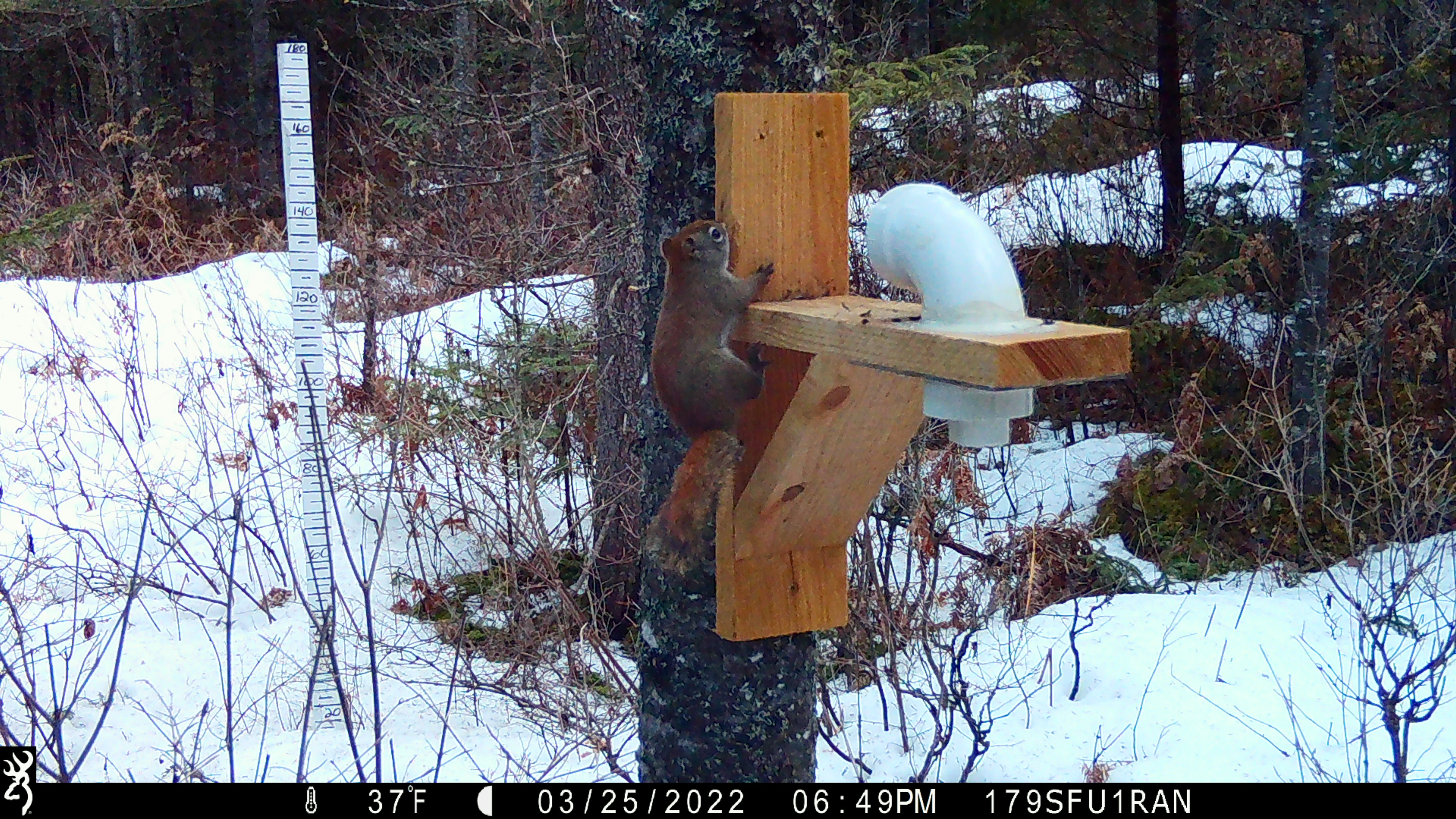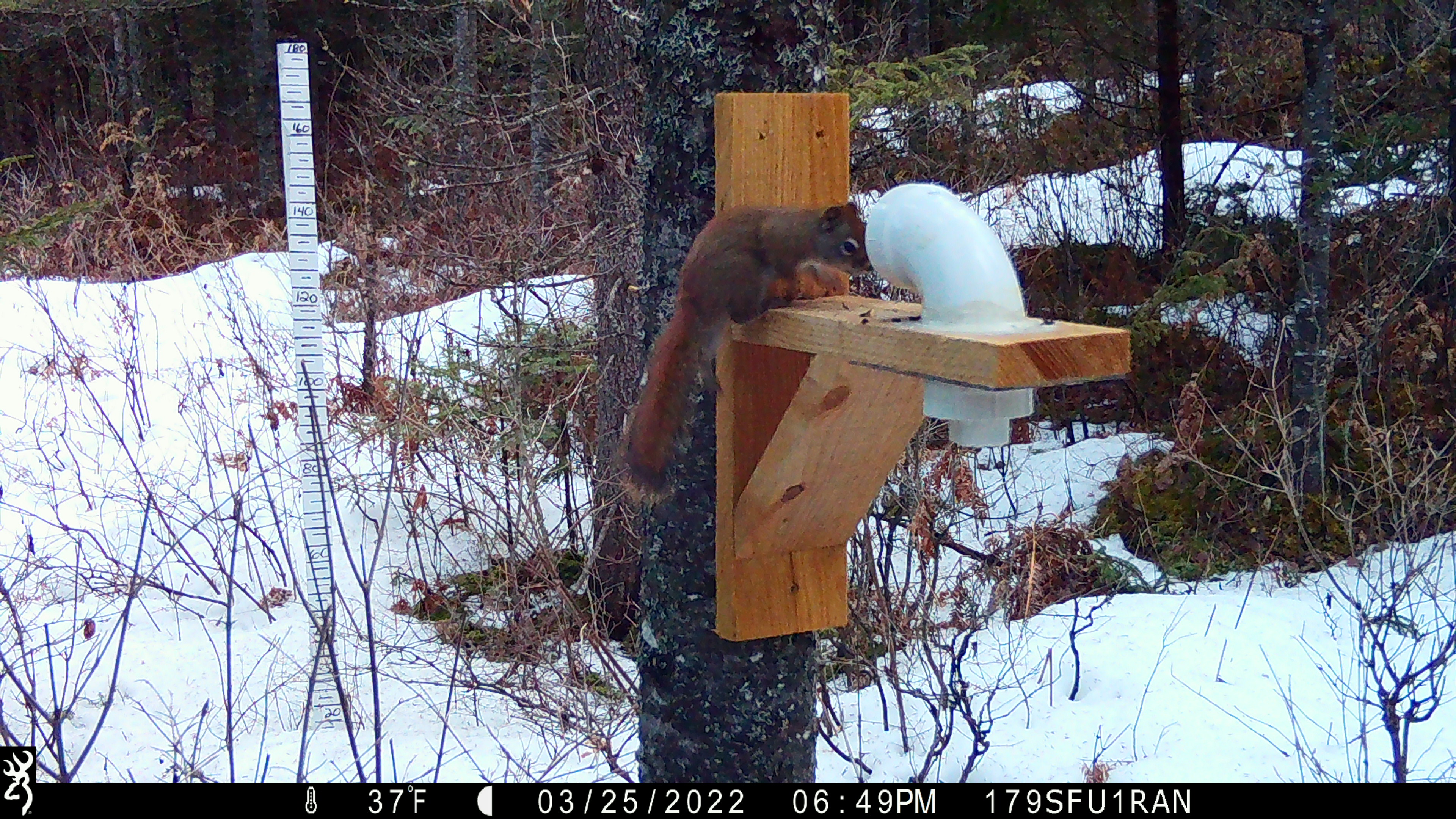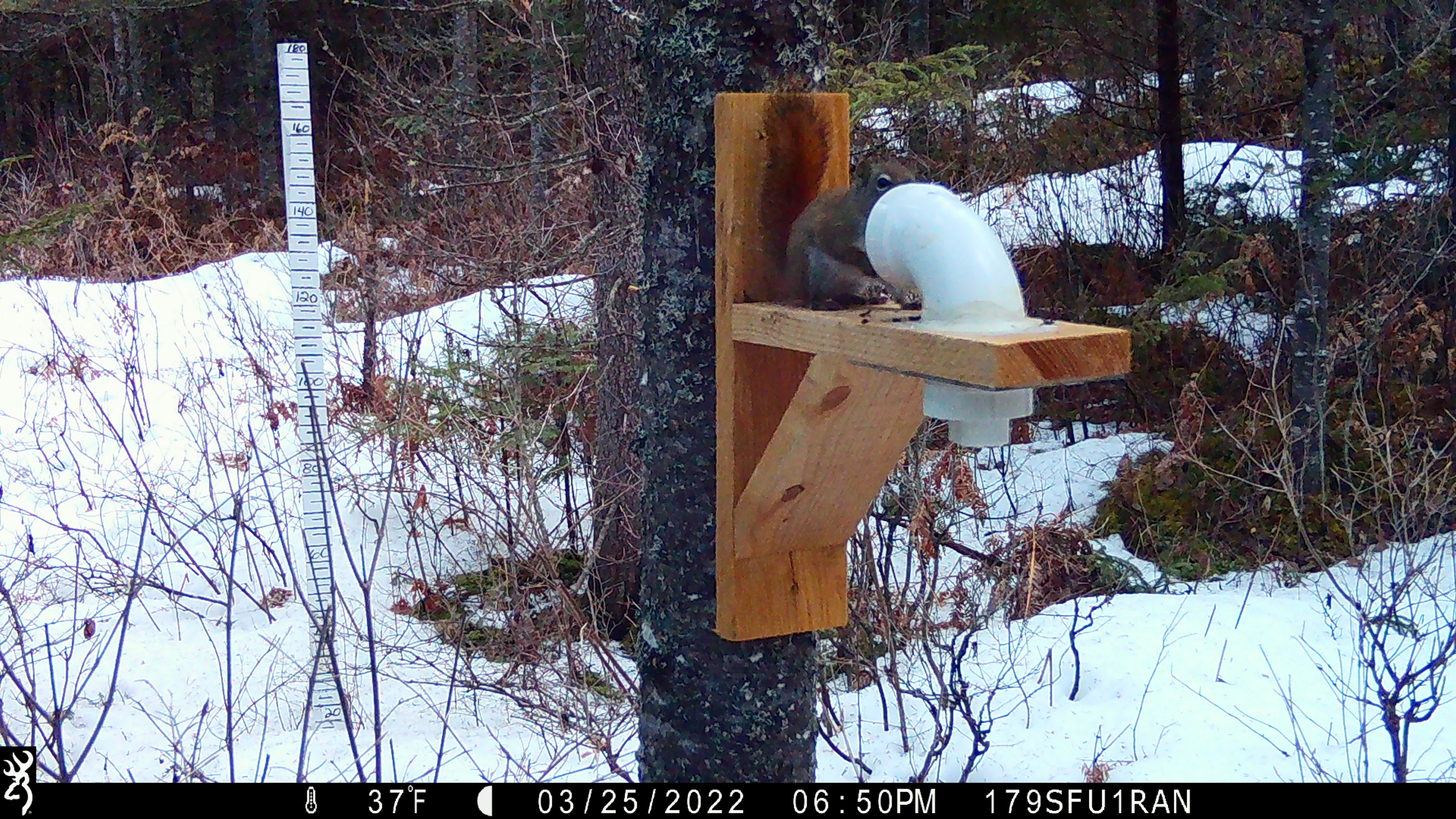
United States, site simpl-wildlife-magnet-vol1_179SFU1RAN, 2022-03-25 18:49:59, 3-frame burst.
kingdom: Animalia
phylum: Chordata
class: Mammalia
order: Rodentia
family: Sciuridae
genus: Tamiasciurus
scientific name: Tamiasciurus hudsonicus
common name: red squirrel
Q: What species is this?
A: Red squirrel (Tamiasciurus hudsonicus).